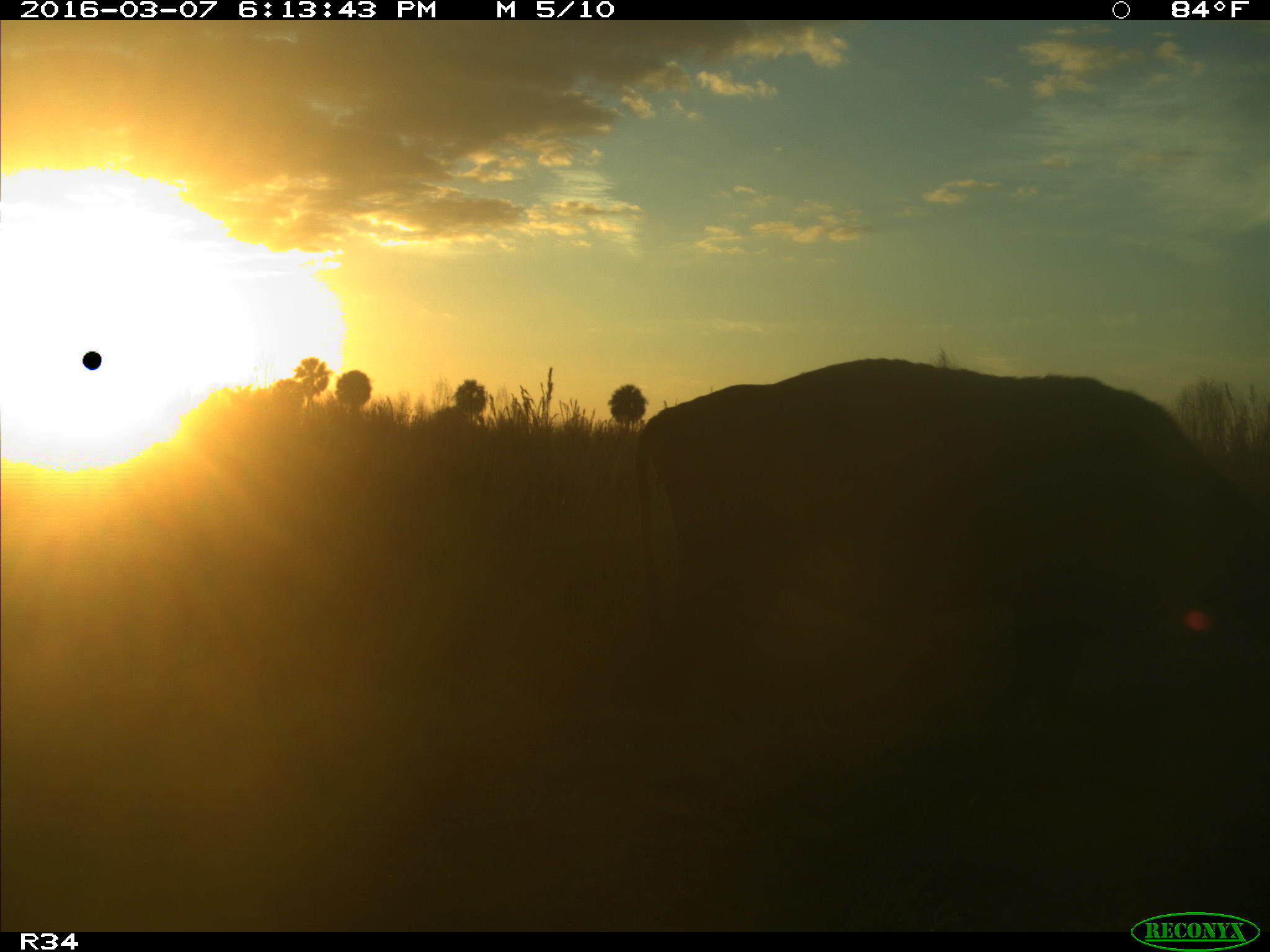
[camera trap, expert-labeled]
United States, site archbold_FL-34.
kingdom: Animalia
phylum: Chordata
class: Mammalia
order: Artiodactyla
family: Bovidae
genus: Bos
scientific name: Bos taurus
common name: domestic cow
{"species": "Bos taurus (domestic cow)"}